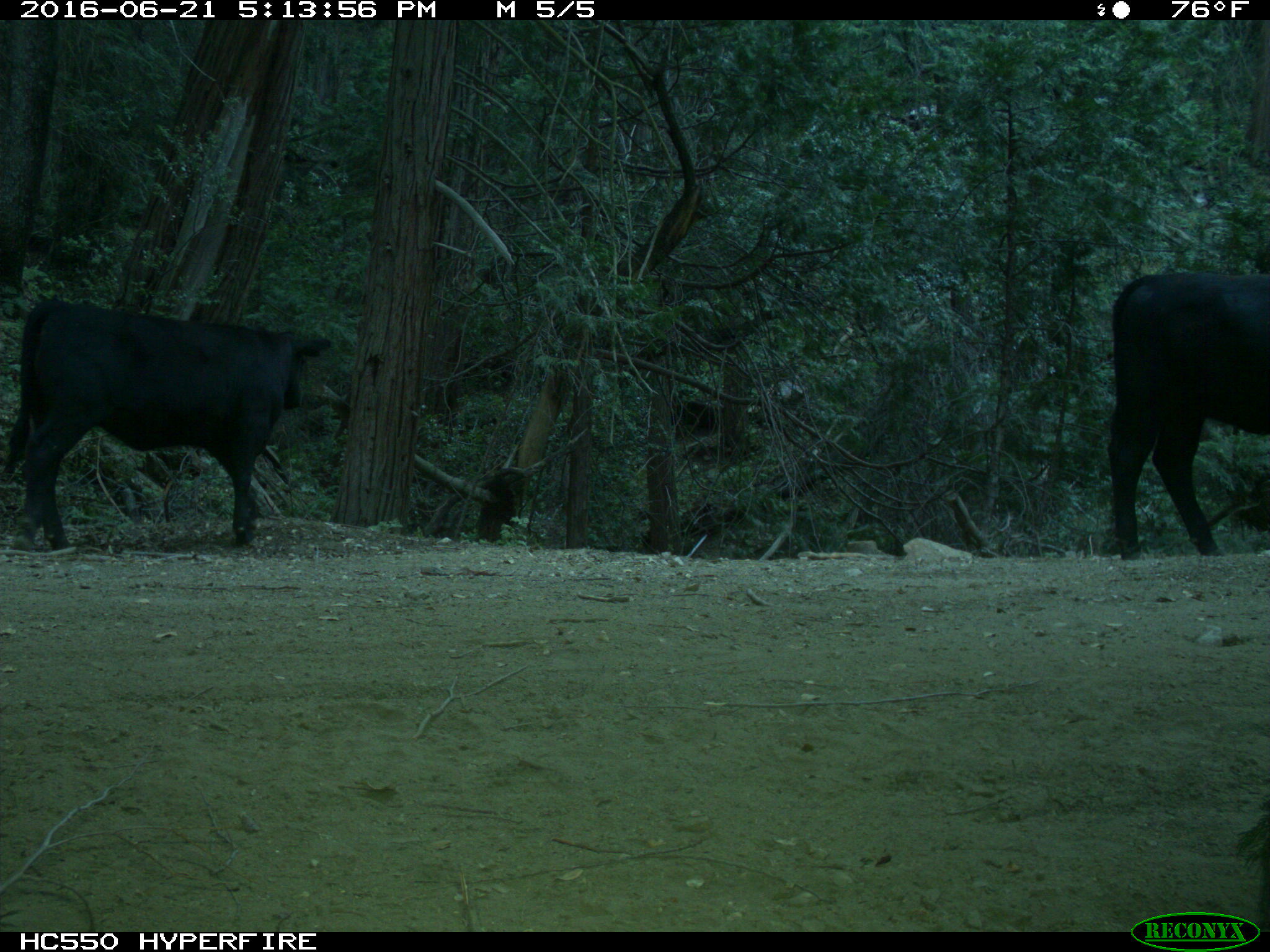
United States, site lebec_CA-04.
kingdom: Animalia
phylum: Chordata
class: Mammalia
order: Artiodactyla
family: Bovidae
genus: Bos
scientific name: Bos taurus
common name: domestic cow